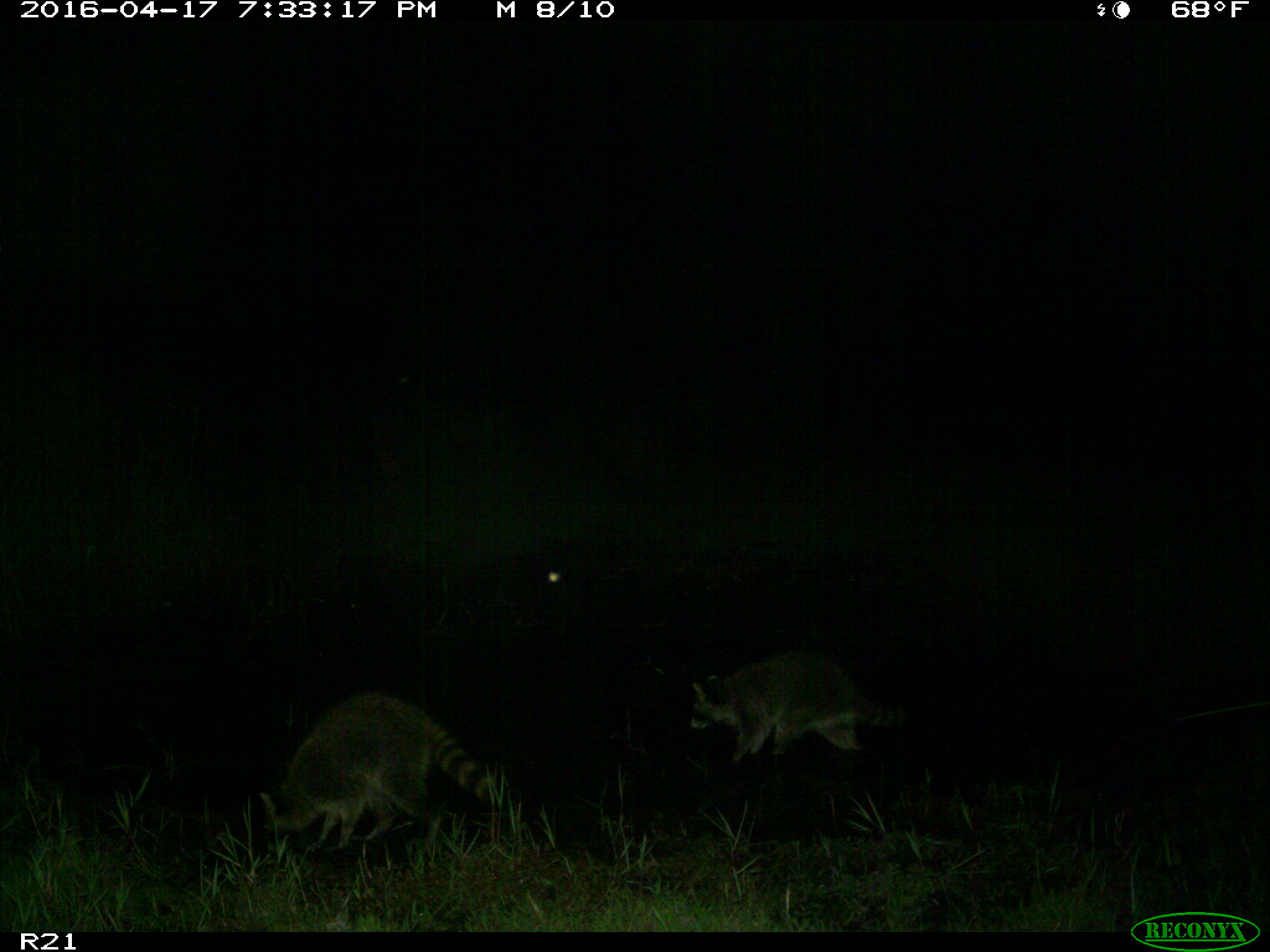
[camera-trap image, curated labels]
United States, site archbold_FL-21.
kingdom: Animalia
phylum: Chordata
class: Mammalia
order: Carnivora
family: Procyonidae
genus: Procyon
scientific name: Procyon lotor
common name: common raccoon